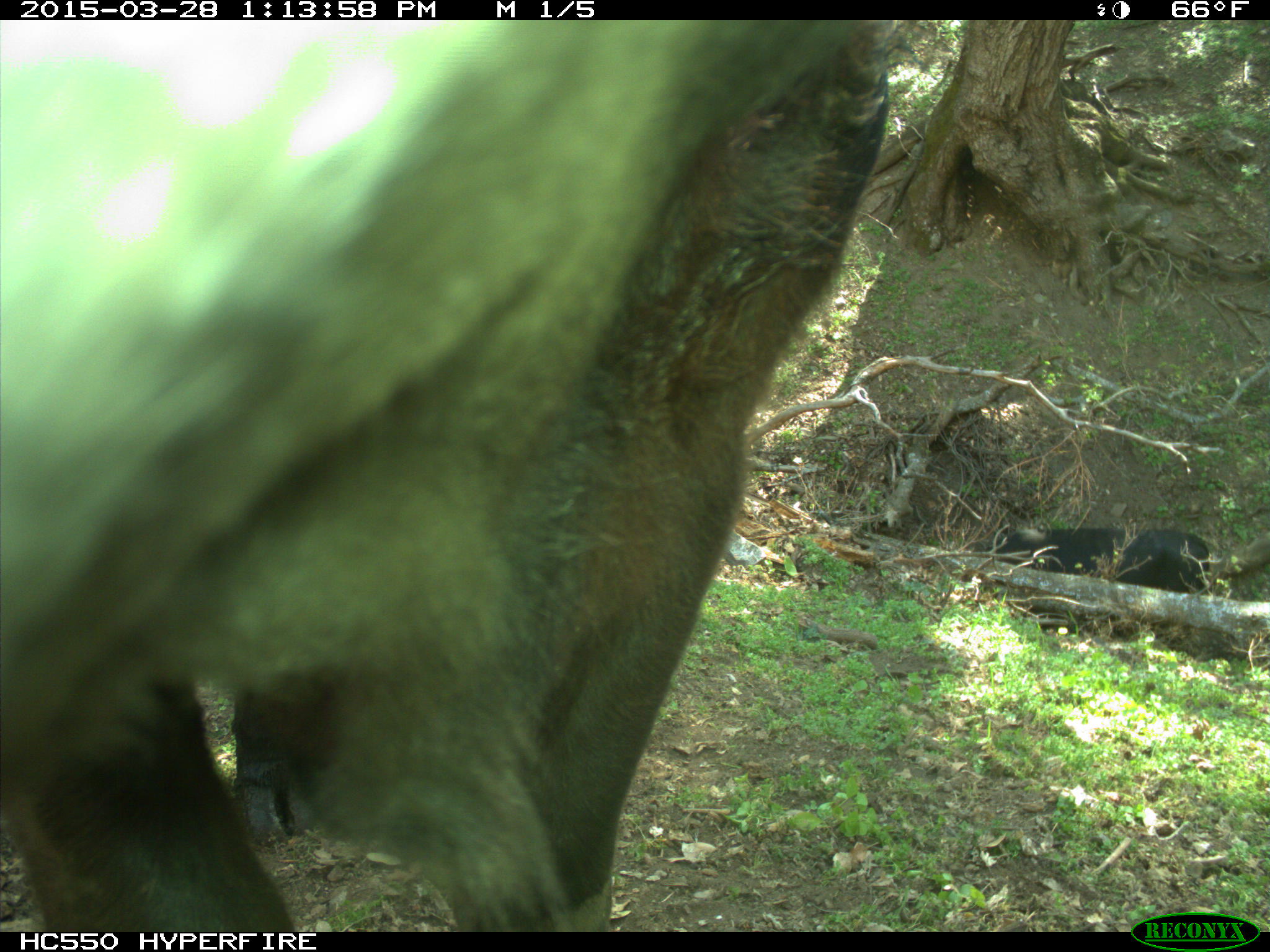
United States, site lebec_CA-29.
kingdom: Animalia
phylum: Chordata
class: Mammalia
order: Artiodactyla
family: Bovidae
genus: Bos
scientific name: Bos taurus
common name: domestic cow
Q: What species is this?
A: Bos taurus (domestic cow).